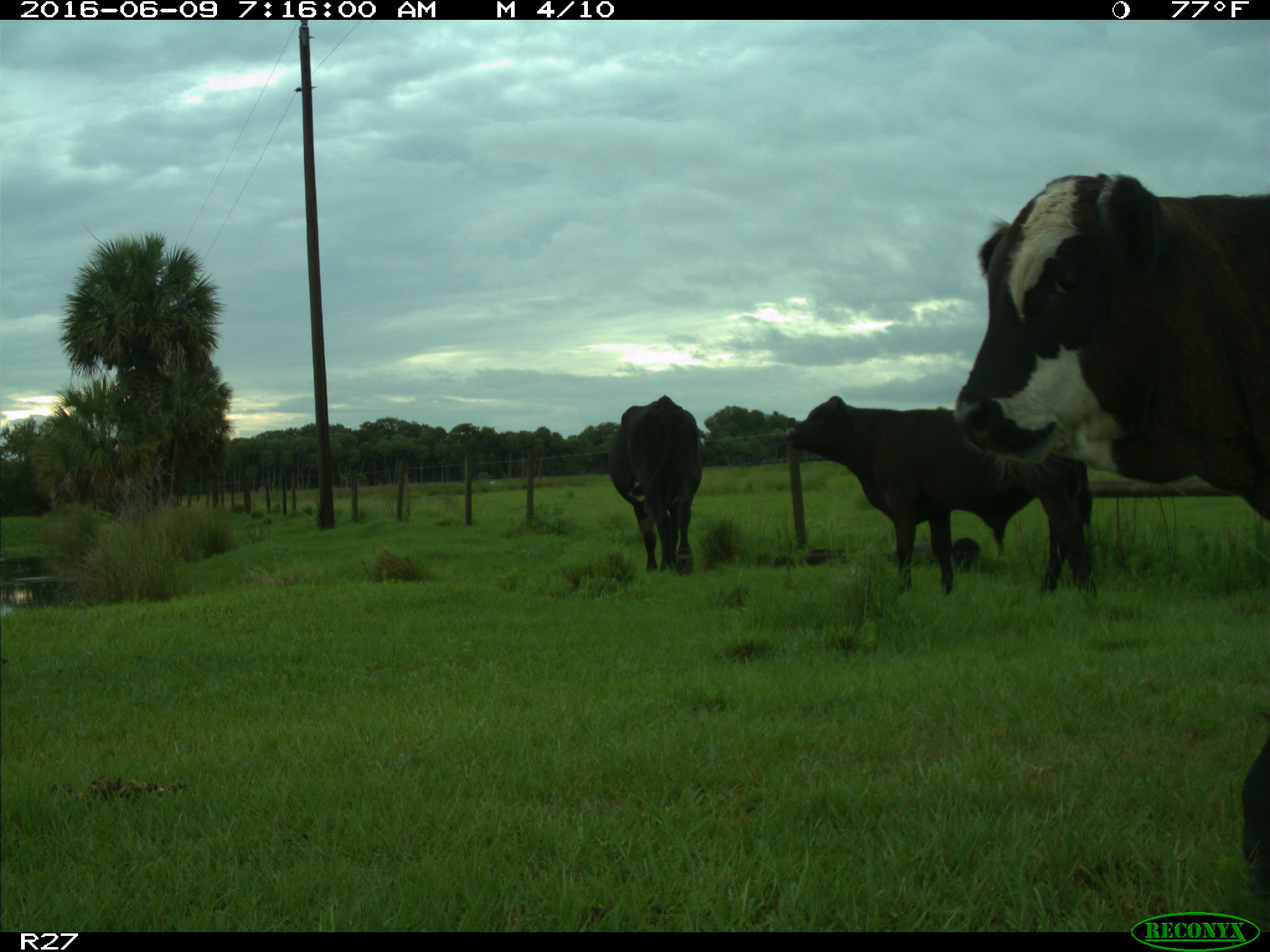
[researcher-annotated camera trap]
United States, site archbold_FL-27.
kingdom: Animalia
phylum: Chordata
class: Mammalia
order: Artiodactyla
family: Bovidae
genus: Bos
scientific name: Bos taurus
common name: domestic cow